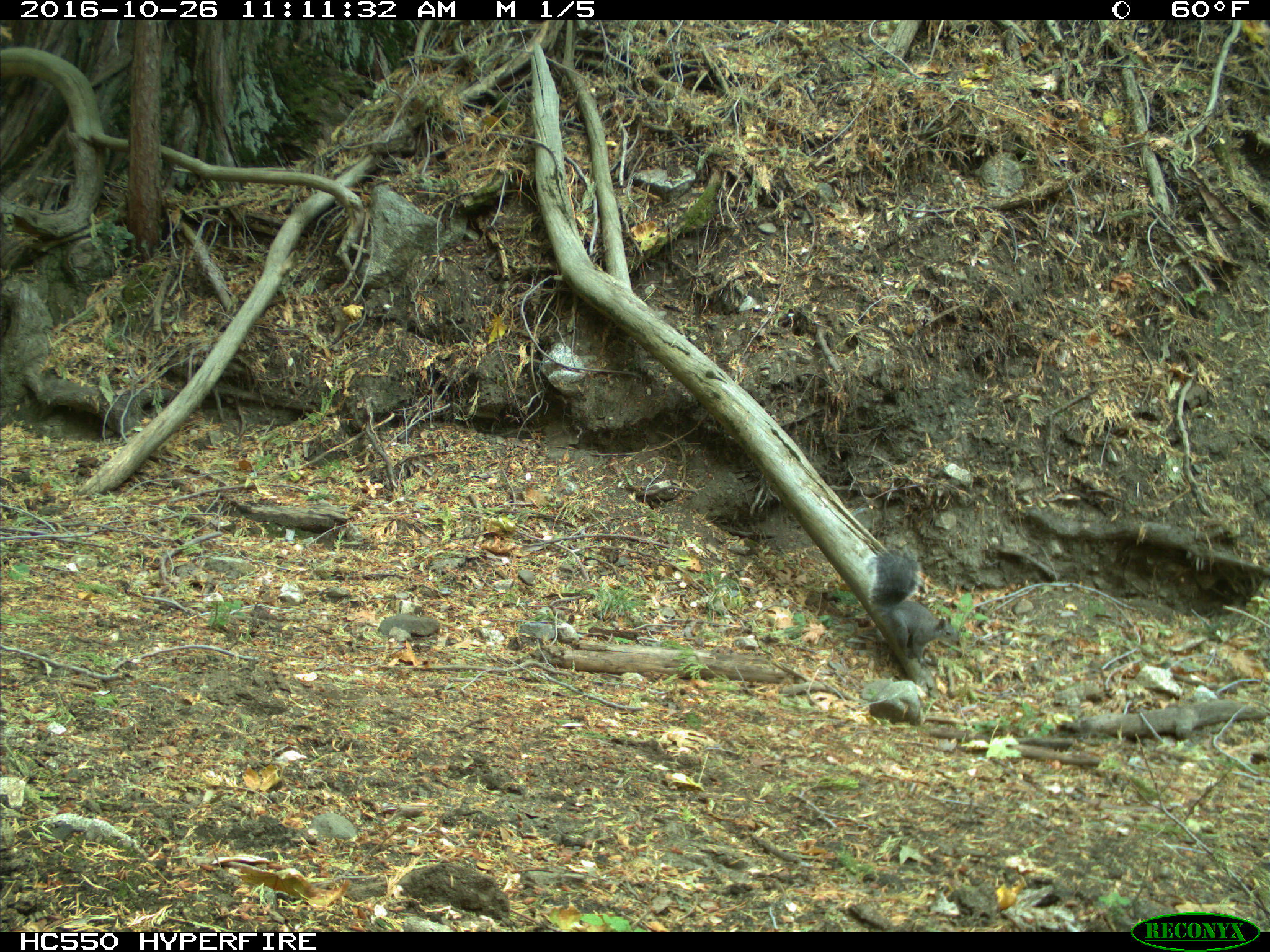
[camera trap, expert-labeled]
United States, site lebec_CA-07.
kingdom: Animalia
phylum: Chordata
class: Mammalia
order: Rodentia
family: Sciuridae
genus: Sciurus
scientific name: Sciurus carolinensis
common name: eastern gray squirrel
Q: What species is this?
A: Sciurus carolinensis (eastern gray squirrel).